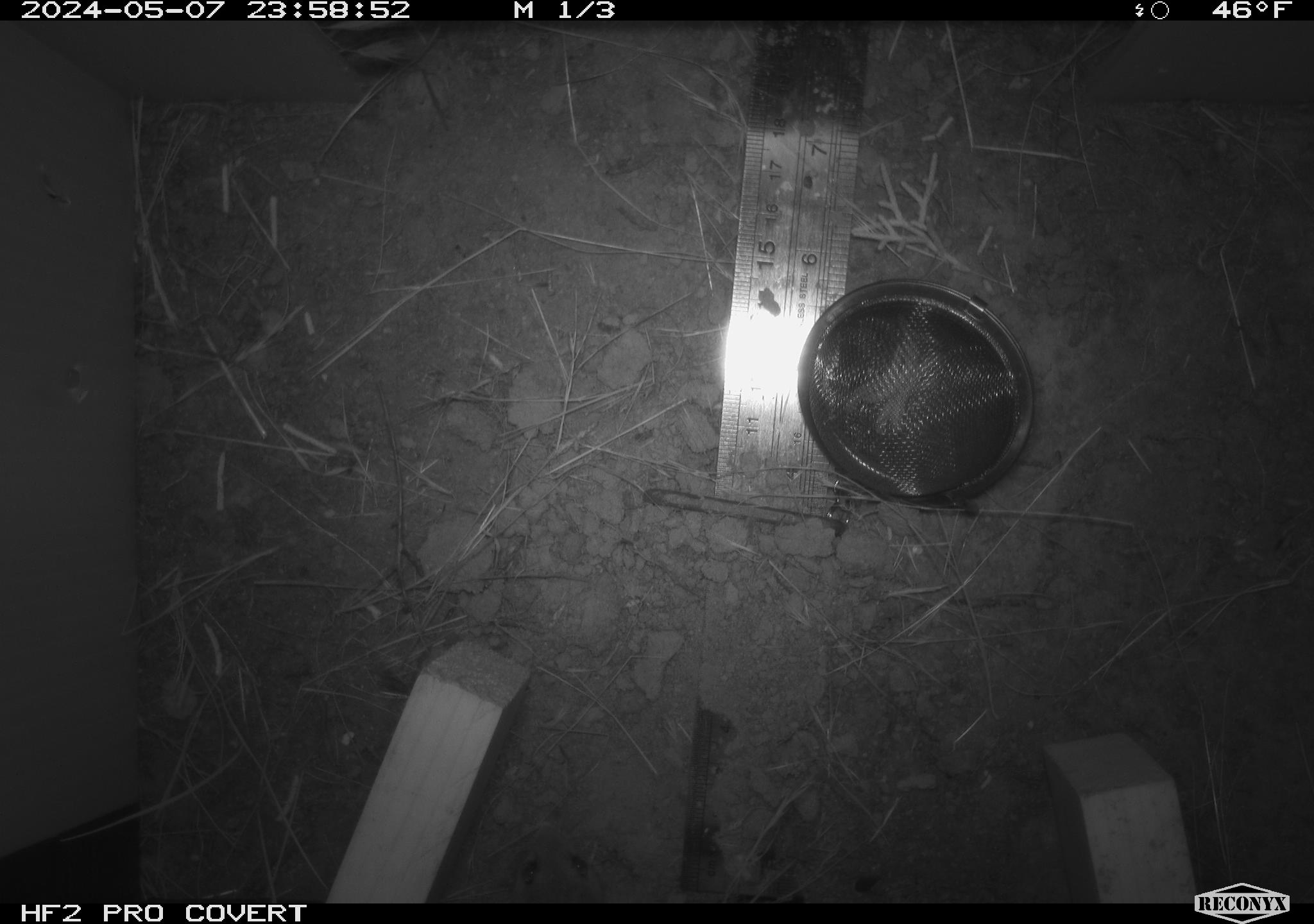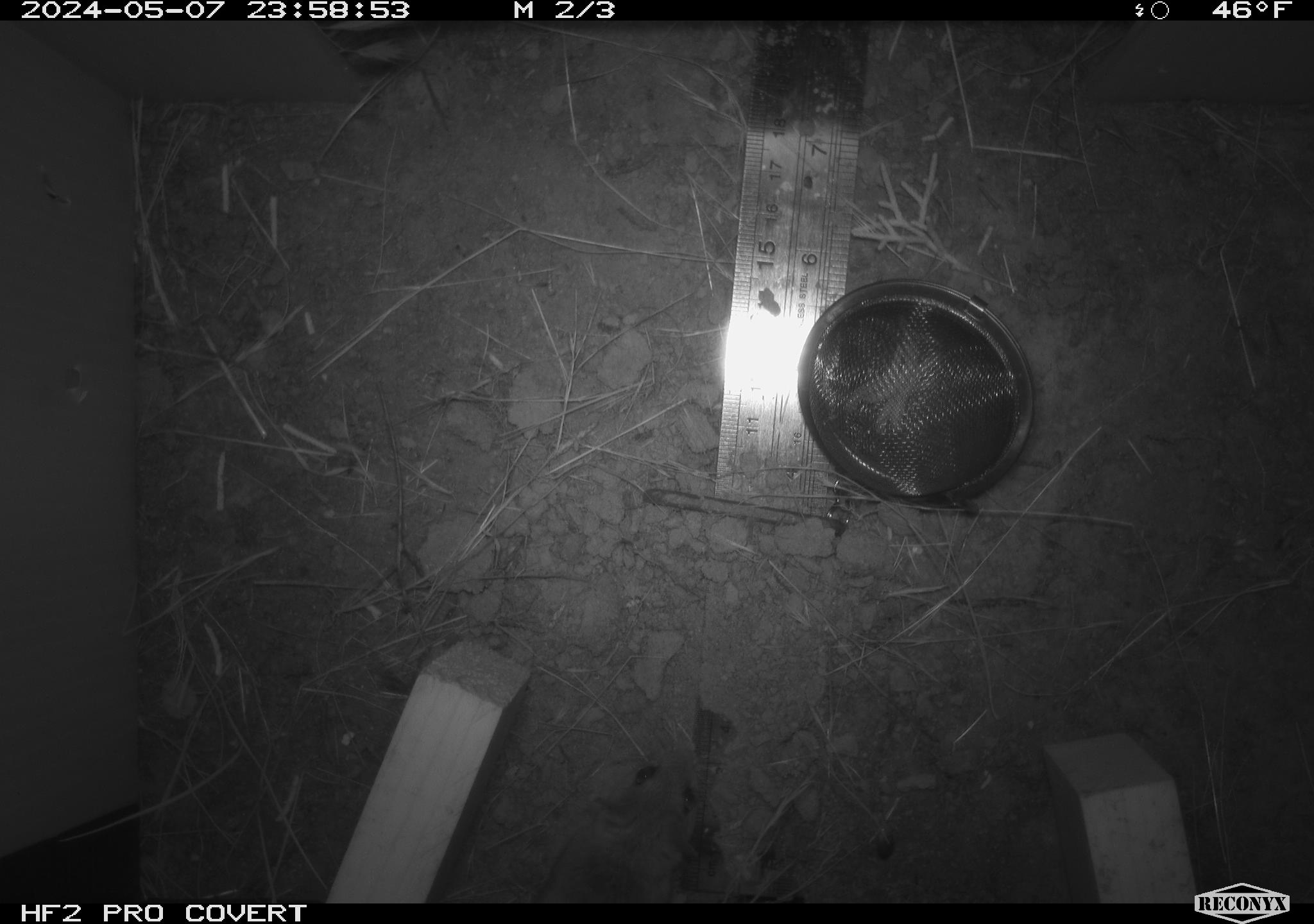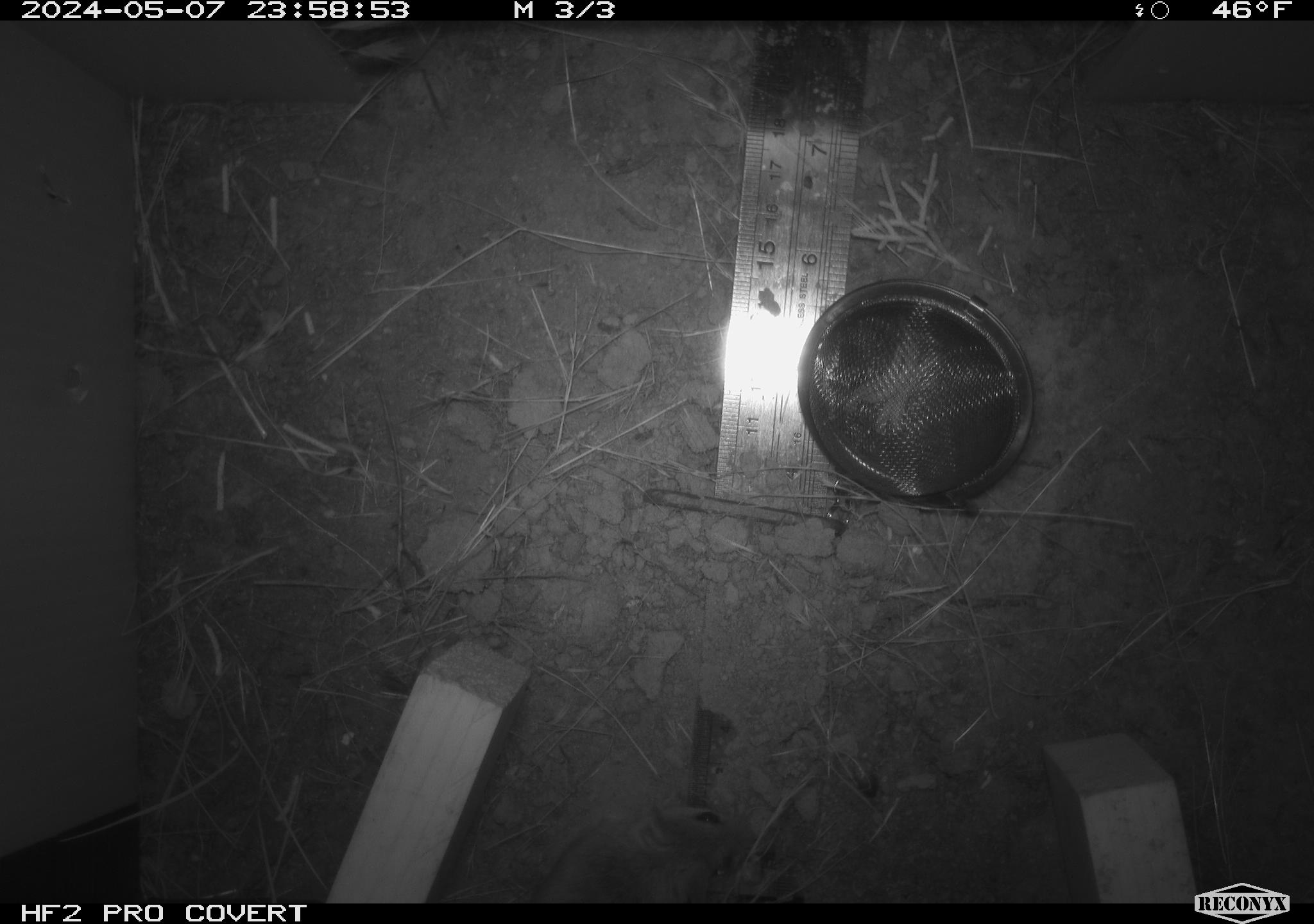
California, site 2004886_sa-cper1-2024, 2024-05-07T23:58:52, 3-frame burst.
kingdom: Animalia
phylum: Chordata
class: Mammalia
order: Rodentia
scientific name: Rodentia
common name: rodent